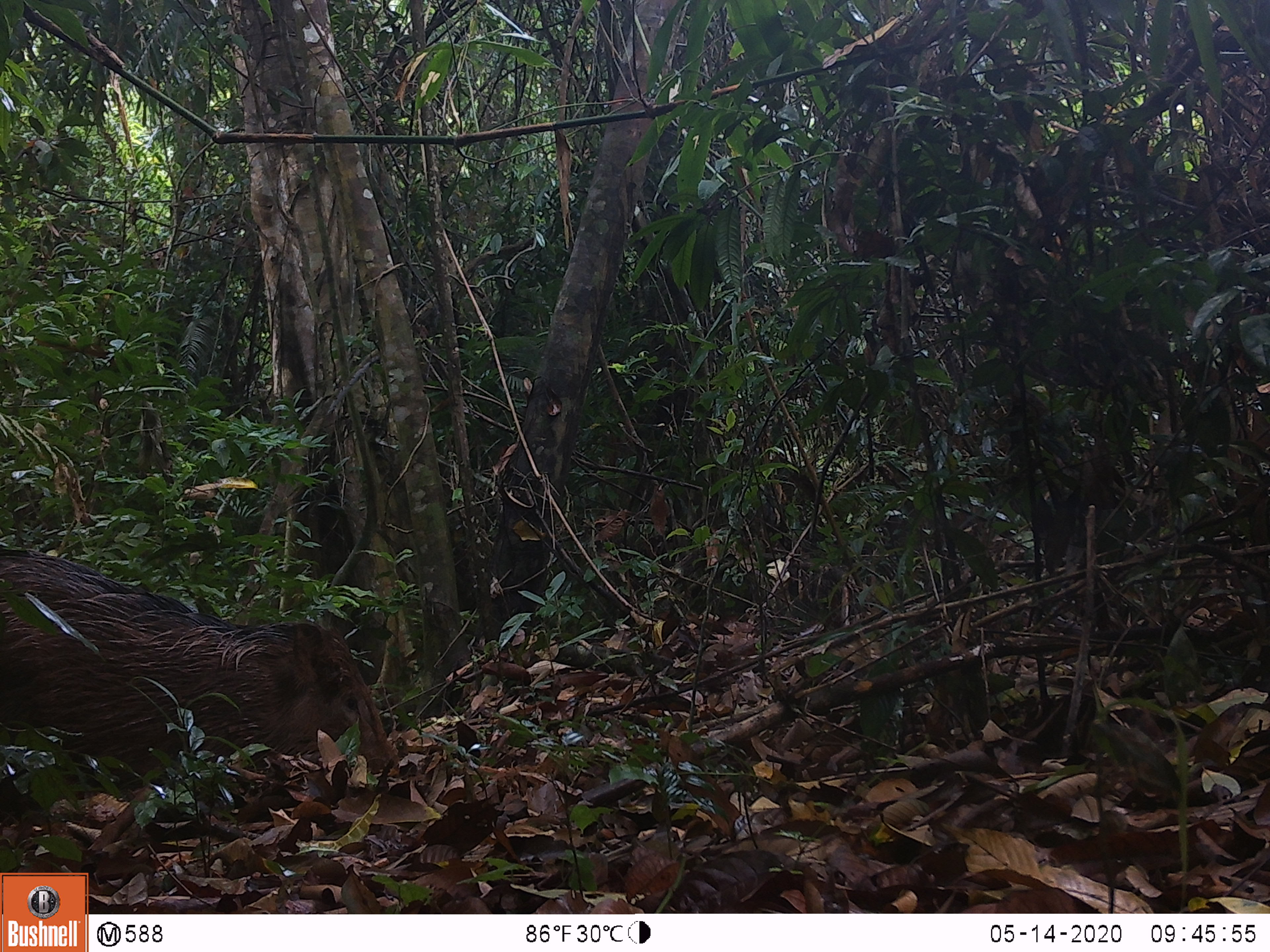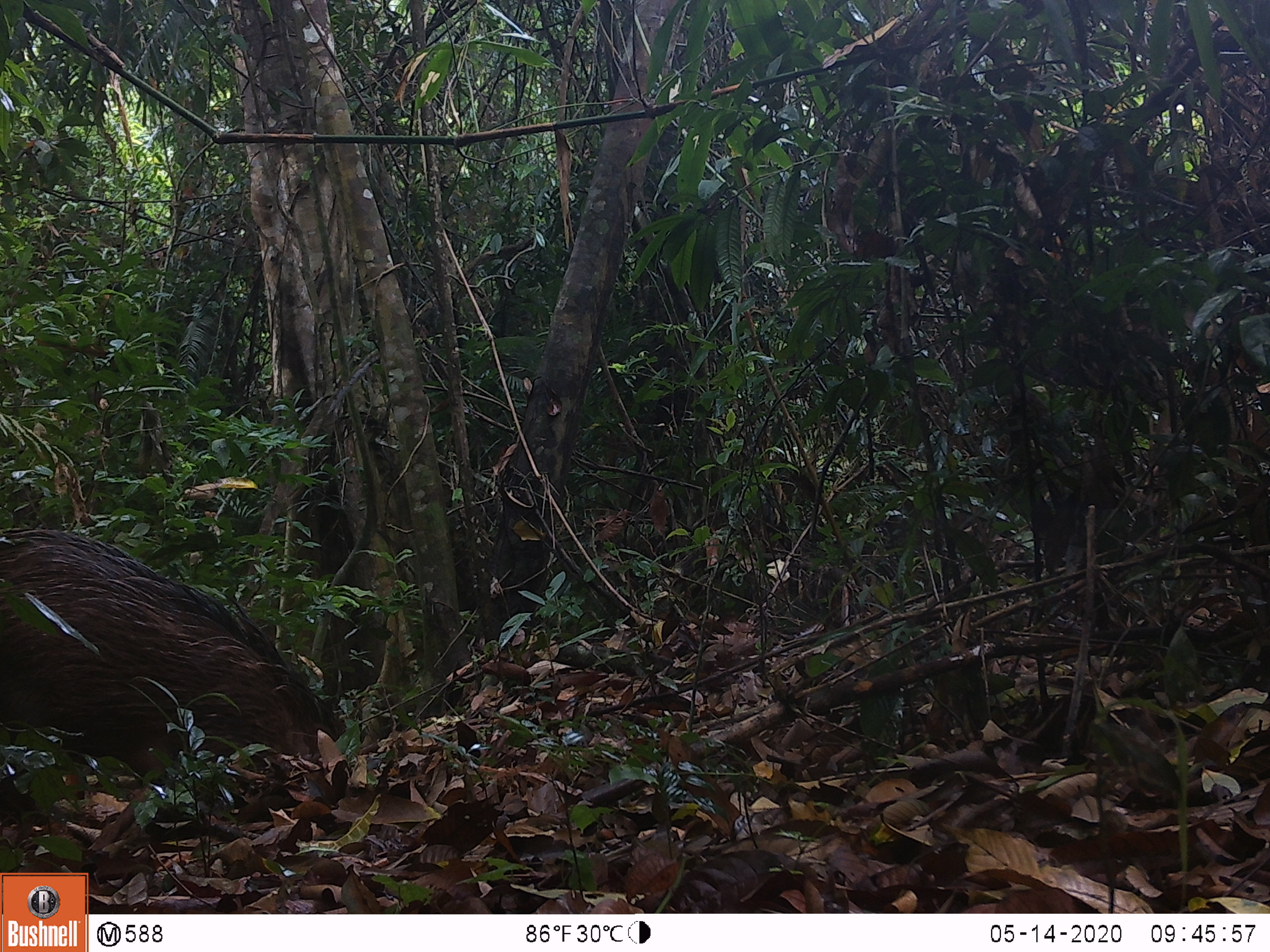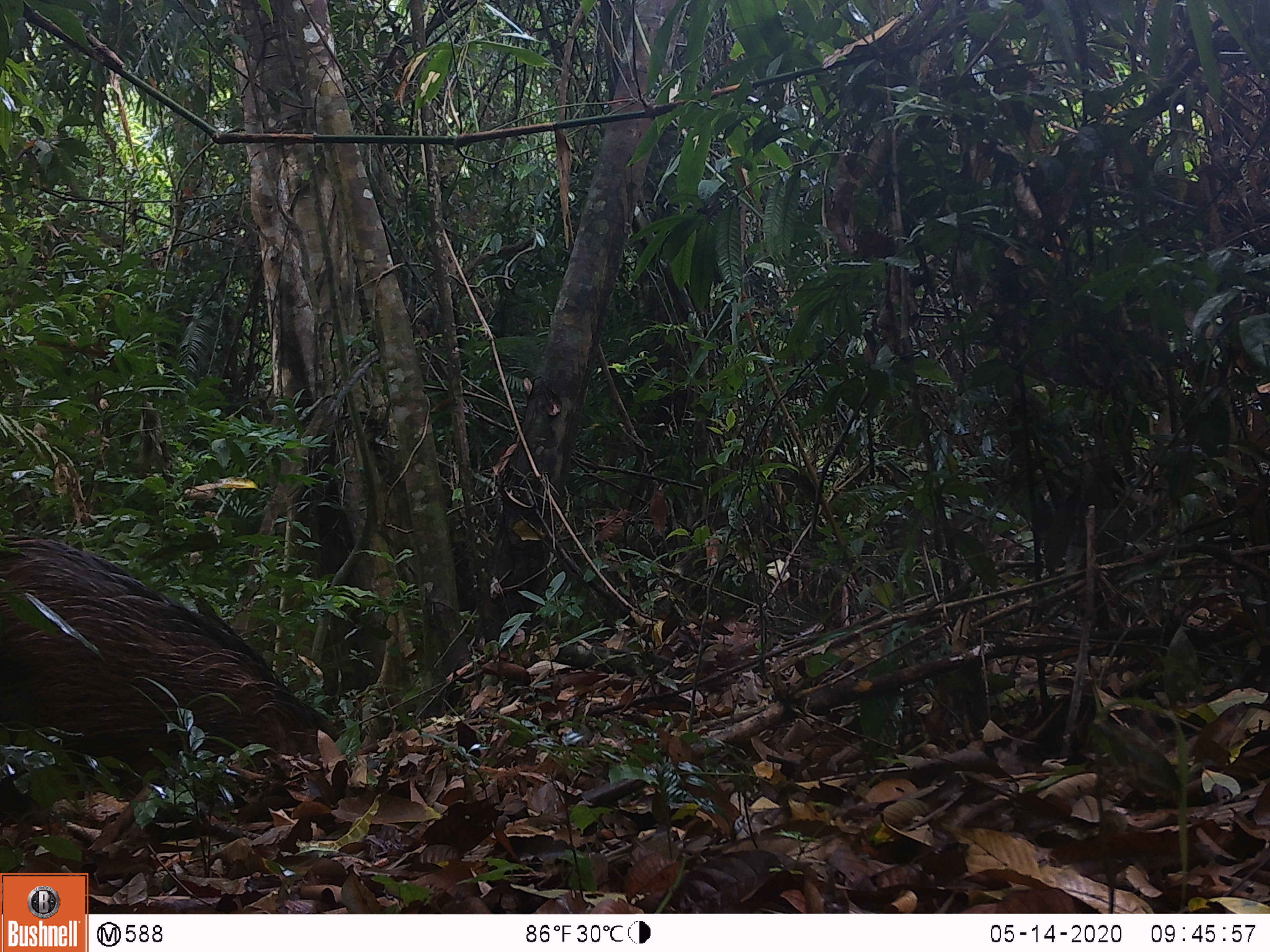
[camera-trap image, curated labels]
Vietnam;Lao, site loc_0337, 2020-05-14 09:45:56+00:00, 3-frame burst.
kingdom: Animalia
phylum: Chordata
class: Mammalia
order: Artiodactyla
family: Suidae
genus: Sus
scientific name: Sus scrofa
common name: eurasian wild pig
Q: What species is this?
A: Eurasian wild pig (Sus scrofa).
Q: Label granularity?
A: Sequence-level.